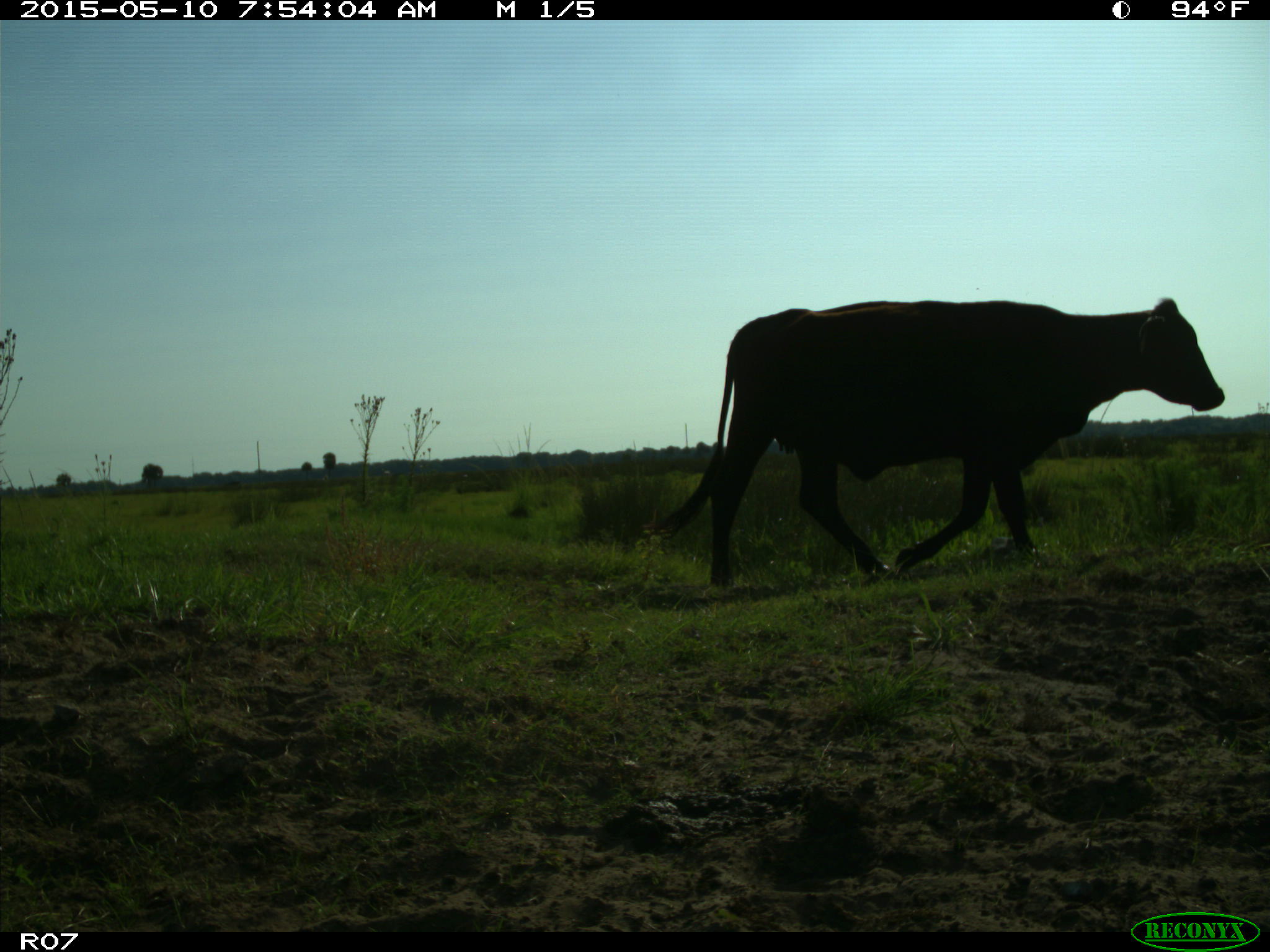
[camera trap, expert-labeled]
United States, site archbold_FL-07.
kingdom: Animalia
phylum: Chordata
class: Mammalia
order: Artiodactyla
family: Bovidae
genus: Bos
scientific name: Bos taurus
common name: domestic cow